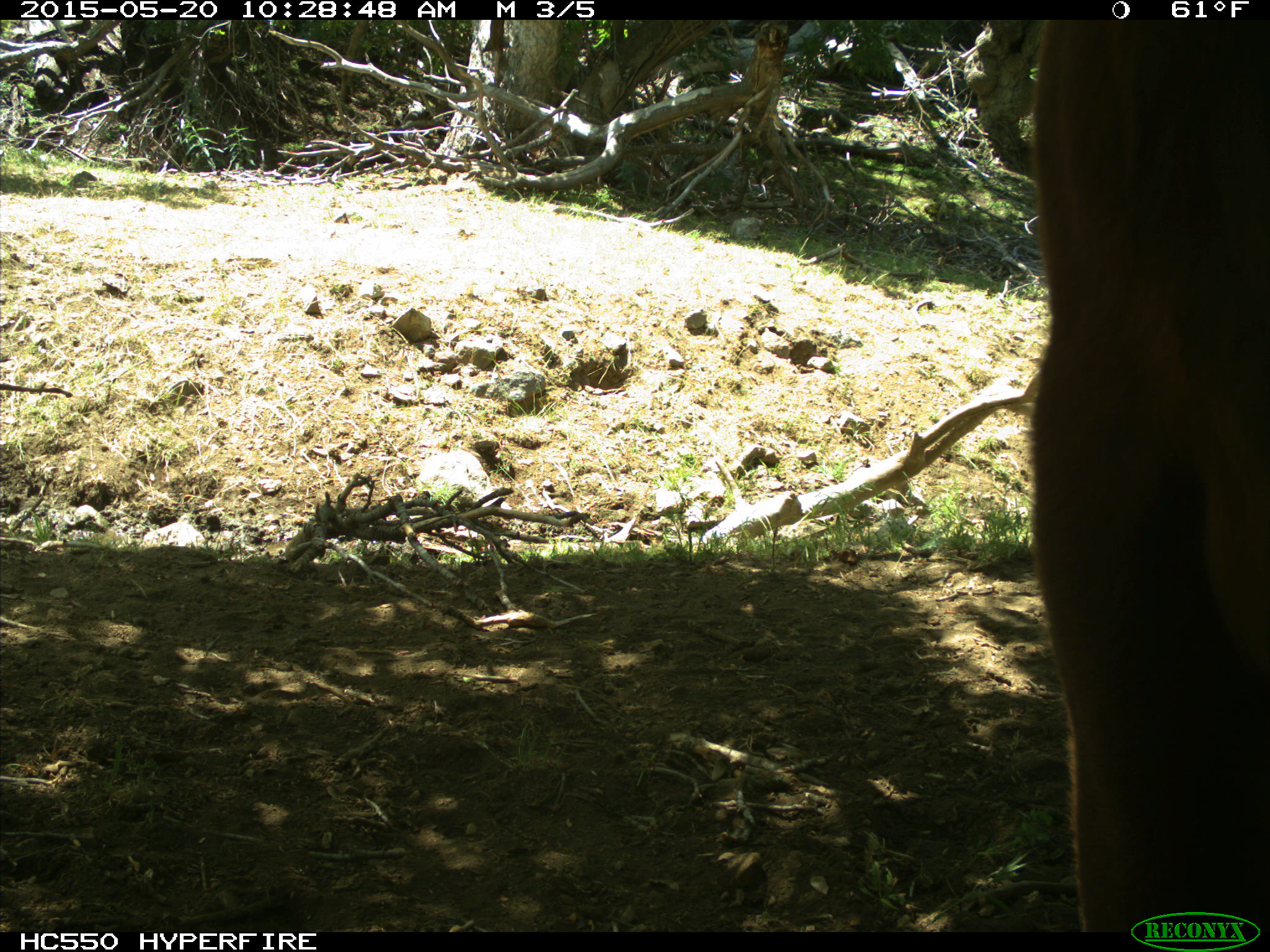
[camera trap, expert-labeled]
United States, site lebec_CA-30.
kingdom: Animalia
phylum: Chordata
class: Mammalia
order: Artiodactyla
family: Bovidae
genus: Bos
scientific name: Bos taurus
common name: domestic cow